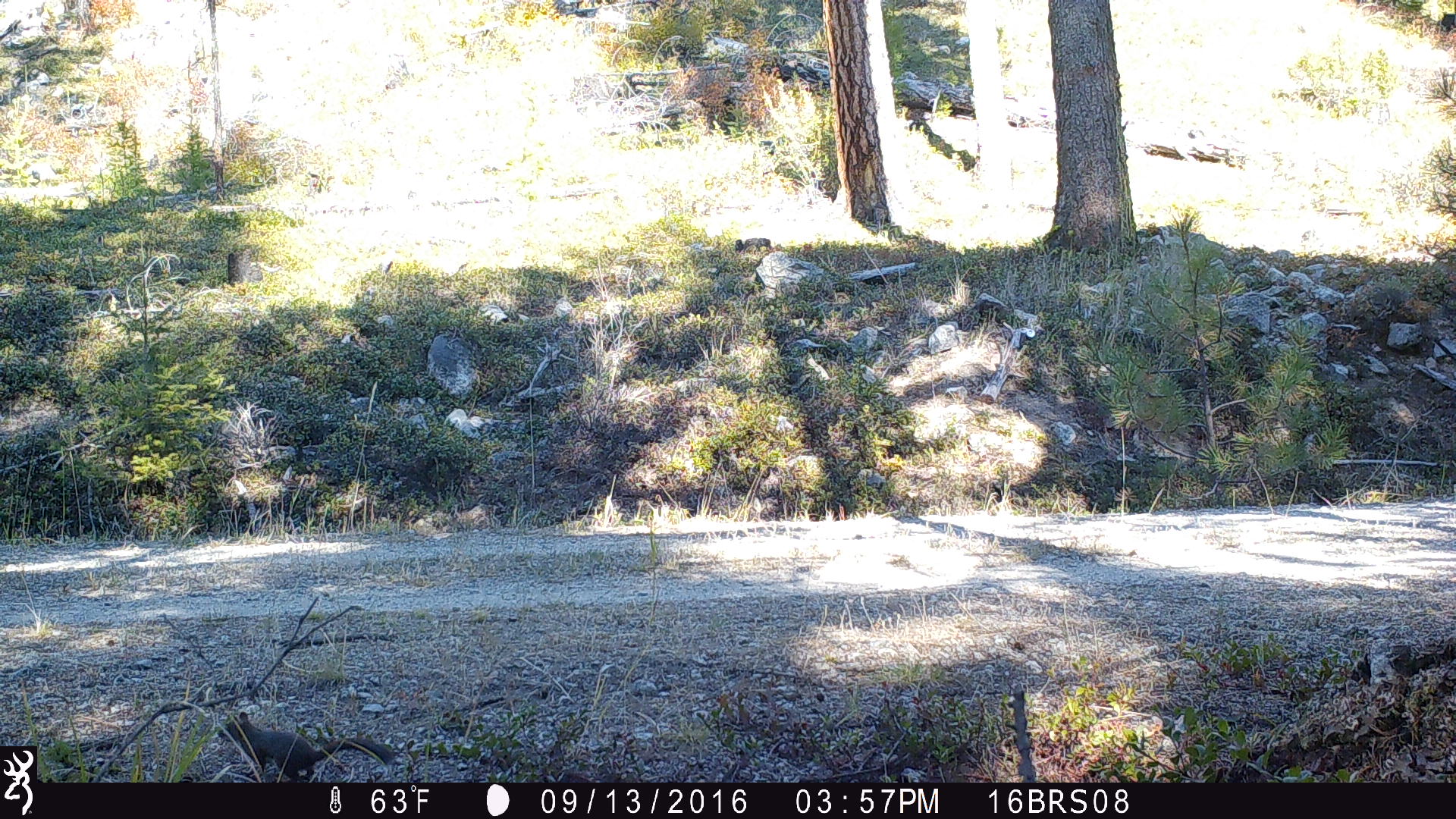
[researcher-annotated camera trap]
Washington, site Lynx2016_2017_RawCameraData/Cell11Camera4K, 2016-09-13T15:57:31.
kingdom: Animalia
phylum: Chordata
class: Mammalia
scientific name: Mammalia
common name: small mammal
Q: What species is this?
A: Small mammal (Mammalia).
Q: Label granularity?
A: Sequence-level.